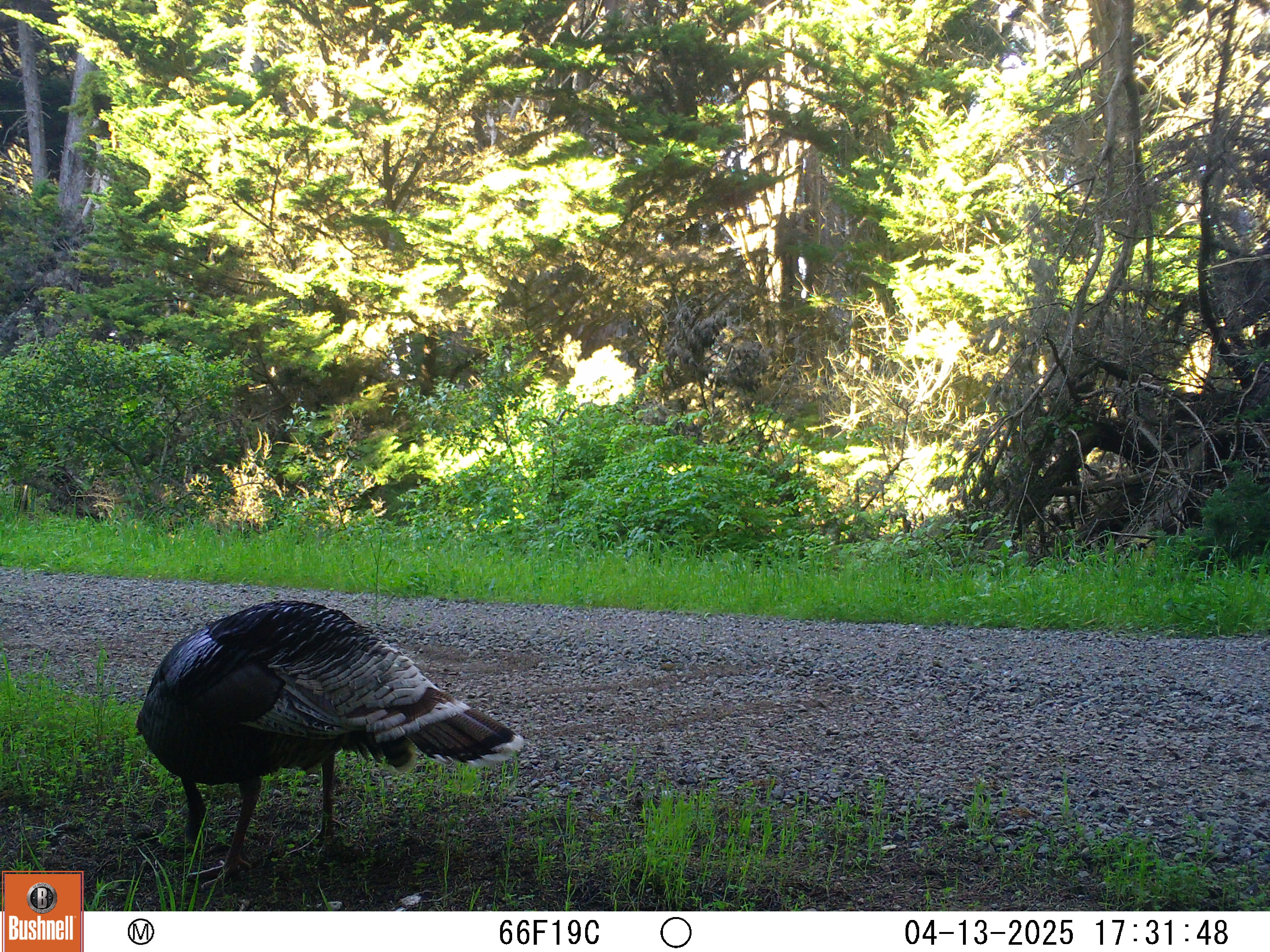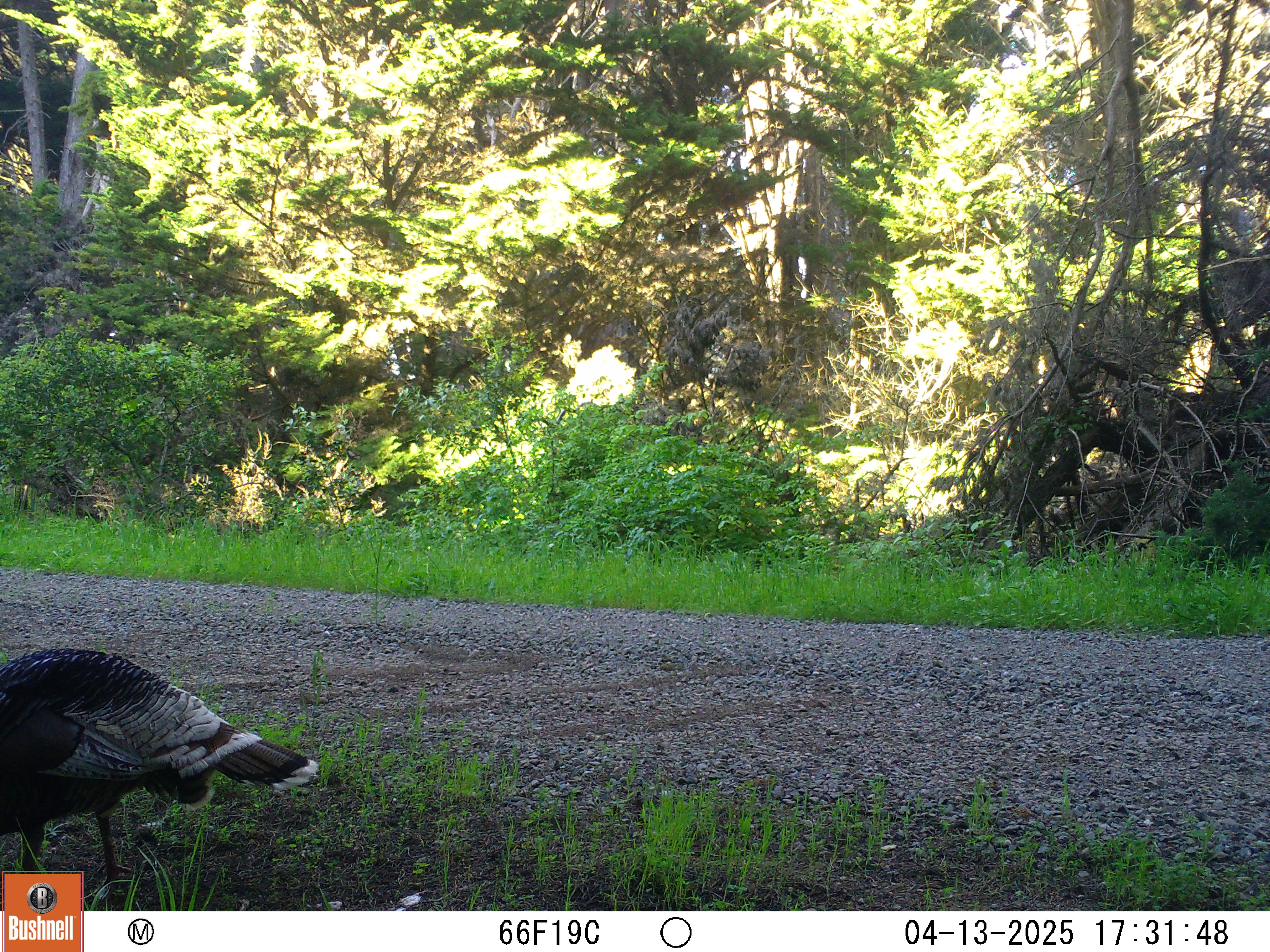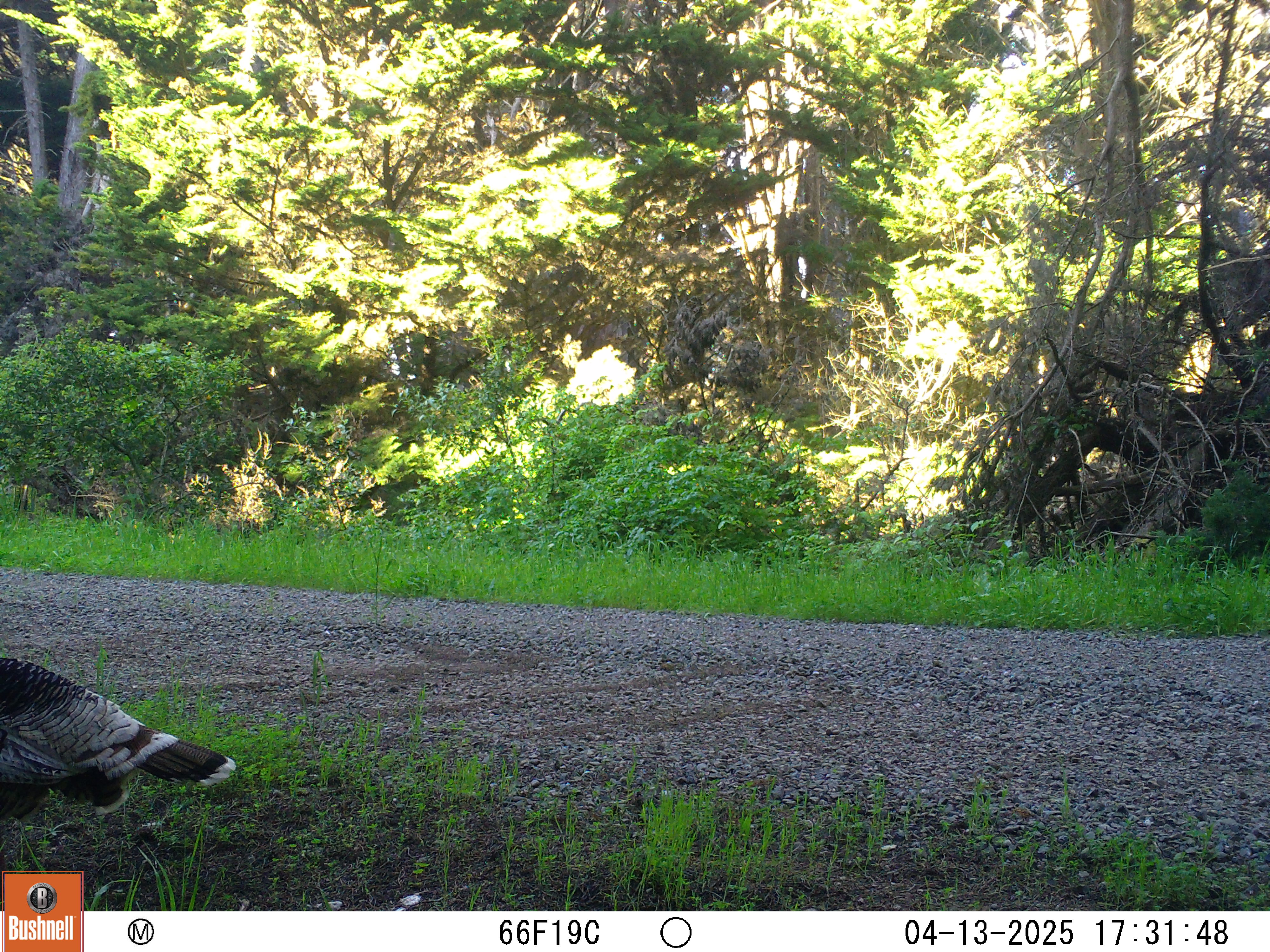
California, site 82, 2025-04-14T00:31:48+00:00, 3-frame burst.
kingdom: Animalia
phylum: Chordata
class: Aves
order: Galliformes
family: Phasianidae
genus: Meleagris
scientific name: Meleagris gallopavo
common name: turkey